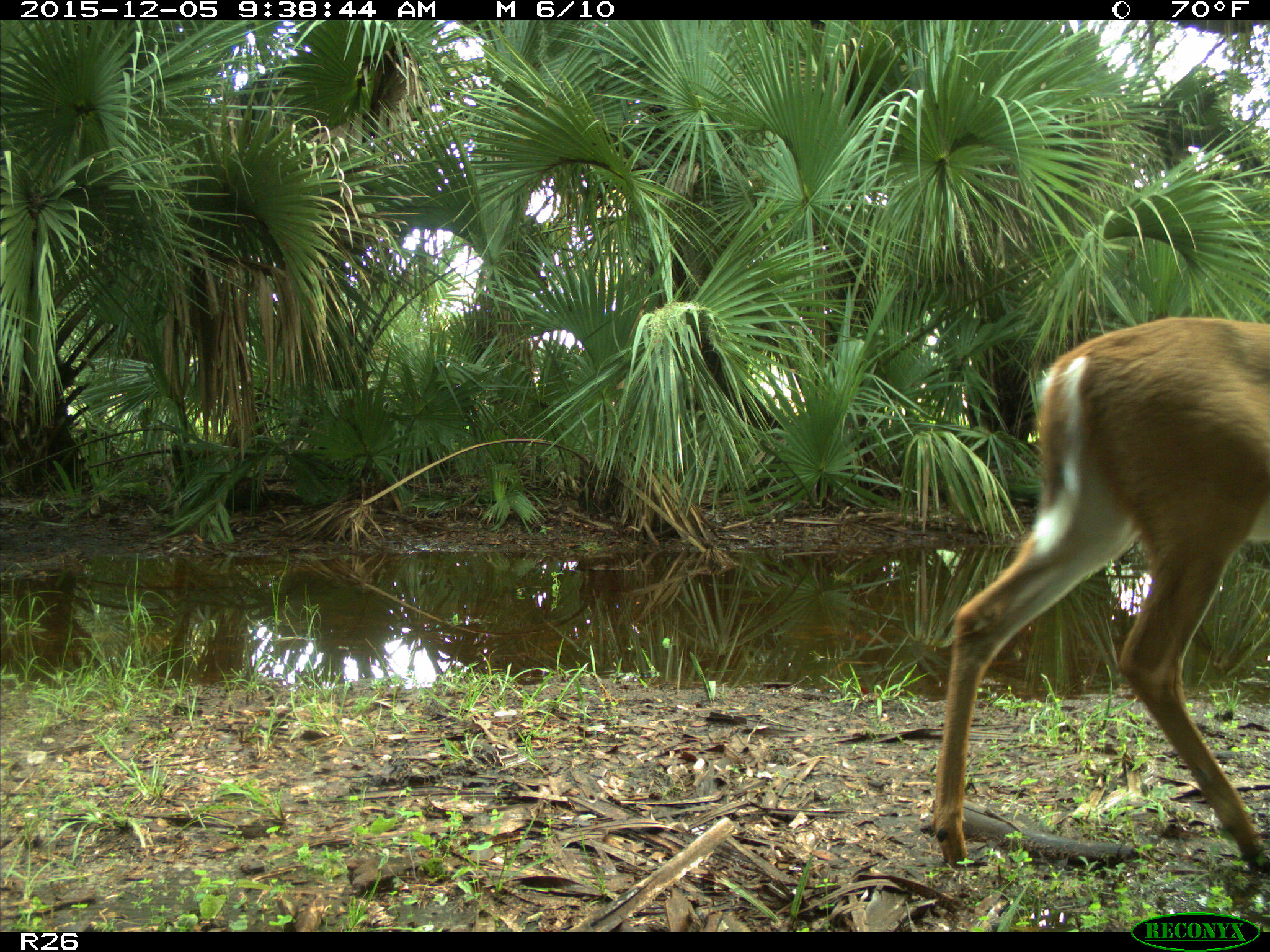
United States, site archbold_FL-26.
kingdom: Animalia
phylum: Chordata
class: Mammalia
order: Artiodactyla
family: Cervidae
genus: Odocoileus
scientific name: Odocoileus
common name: deer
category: unidentified deer